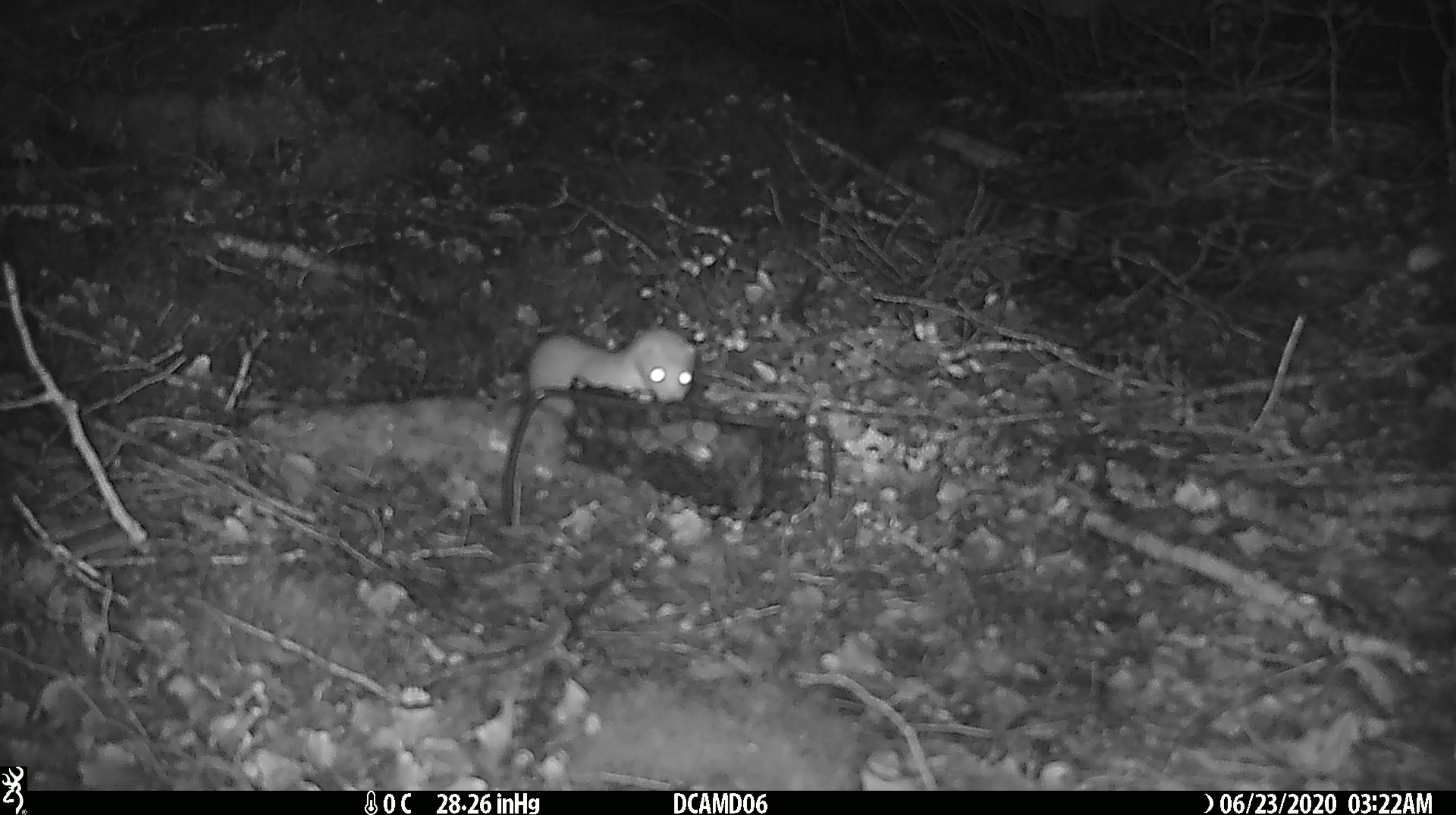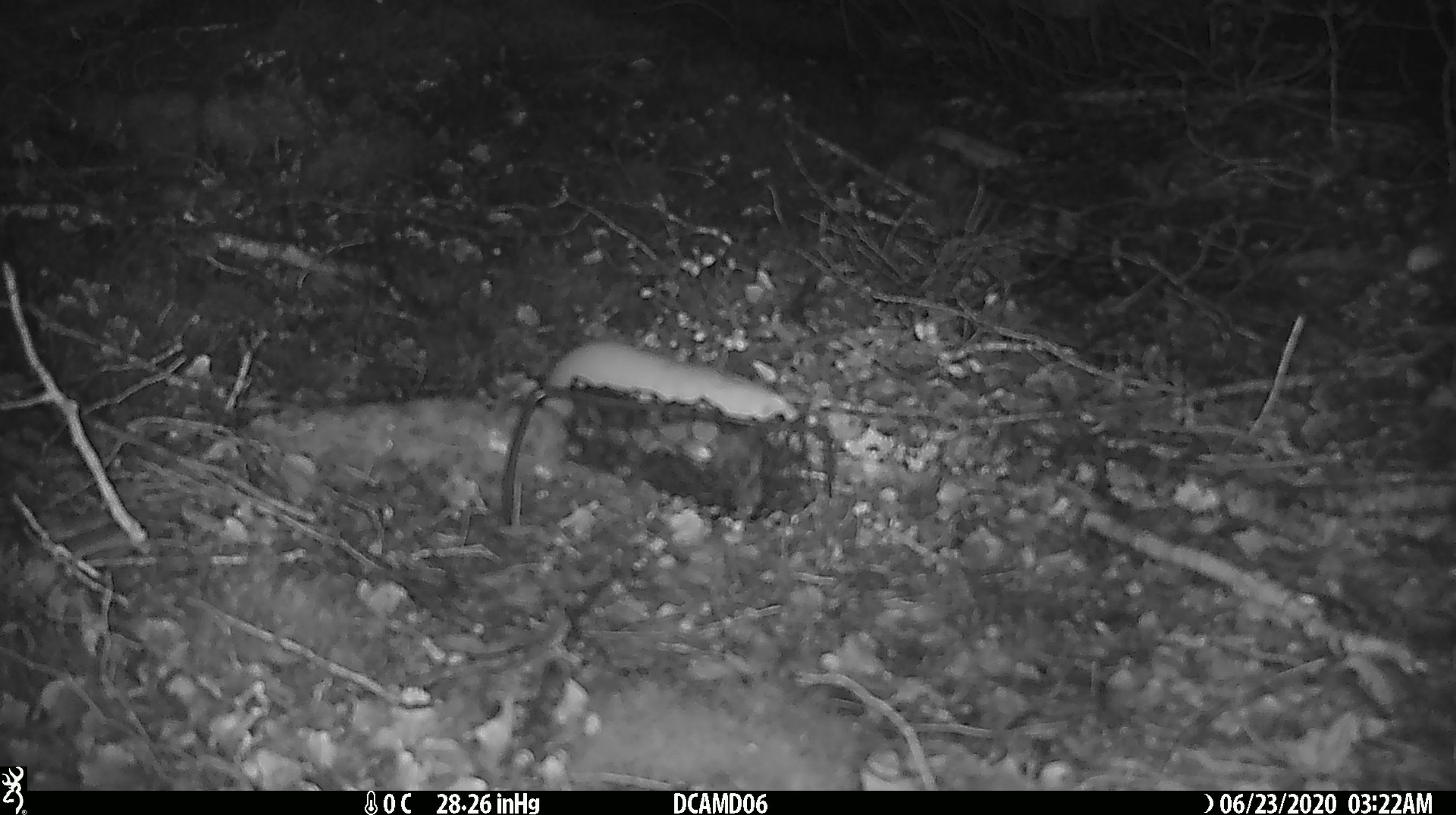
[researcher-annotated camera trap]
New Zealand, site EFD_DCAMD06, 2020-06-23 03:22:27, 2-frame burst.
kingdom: Animalia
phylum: Chordata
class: Mammalia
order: Carnivora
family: Mustelidae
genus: Mustela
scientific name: Mustela nivalis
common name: least weasel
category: weasel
Weasel (least weasel) (Mustela nivalis).